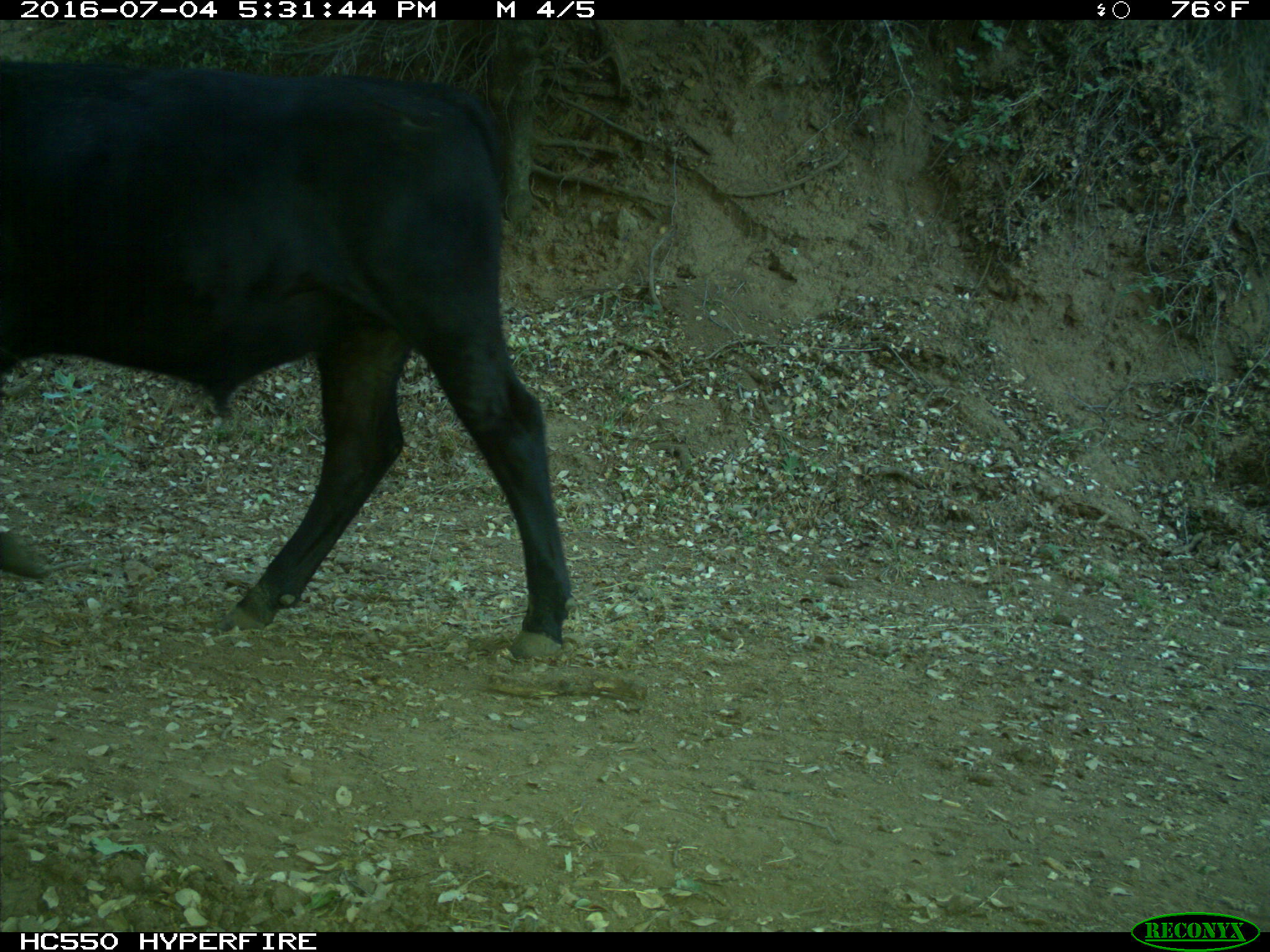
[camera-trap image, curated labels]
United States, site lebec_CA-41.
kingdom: Animalia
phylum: Chordata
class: Mammalia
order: Artiodactyla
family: Bovidae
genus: Bos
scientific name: Bos taurus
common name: domestic cow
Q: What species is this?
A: Bos taurus (domestic cow).